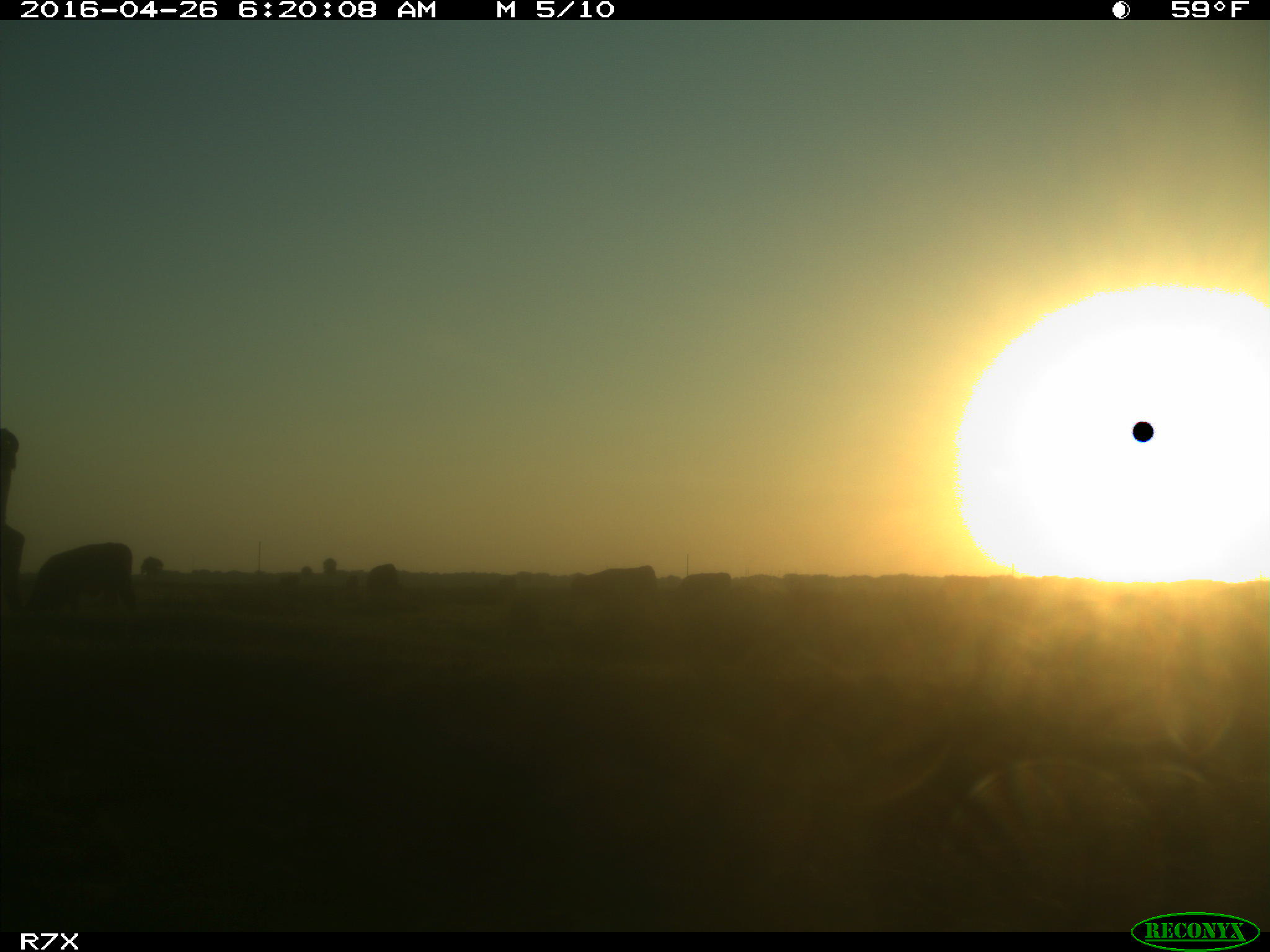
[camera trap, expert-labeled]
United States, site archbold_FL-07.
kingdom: Animalia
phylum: Chordata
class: Mammalia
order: Artiodactyla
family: Bovidae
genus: Bos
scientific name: Bos taurus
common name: domestic cow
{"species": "Bos taurus (domestic cow)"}